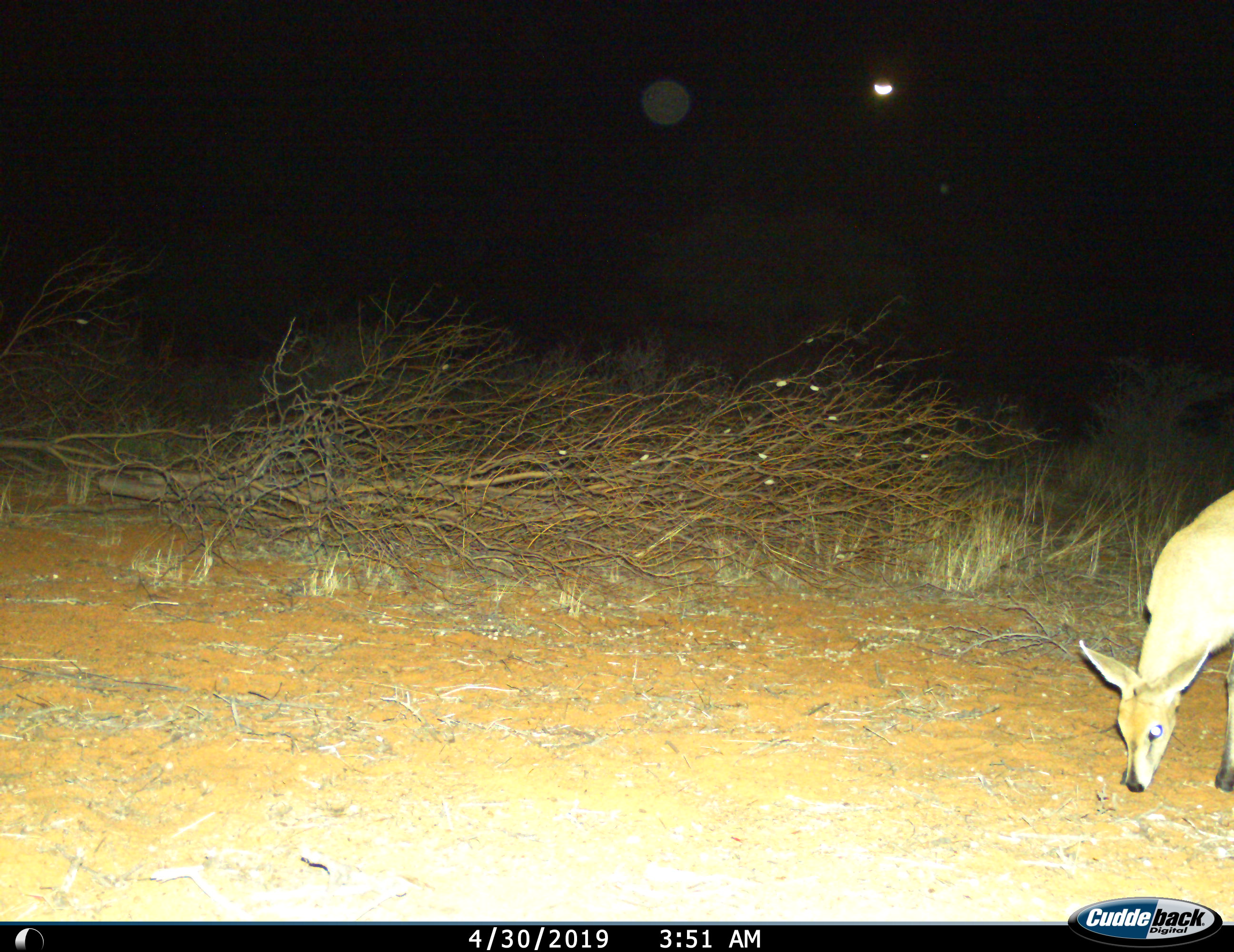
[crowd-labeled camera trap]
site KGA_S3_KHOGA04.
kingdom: Animalia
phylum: Chordata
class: Mammalia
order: Artiodactyla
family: Bovidae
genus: Sylvicapra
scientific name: Sylvicapra grimmia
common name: common duiker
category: duikercommongrey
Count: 1.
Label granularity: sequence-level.